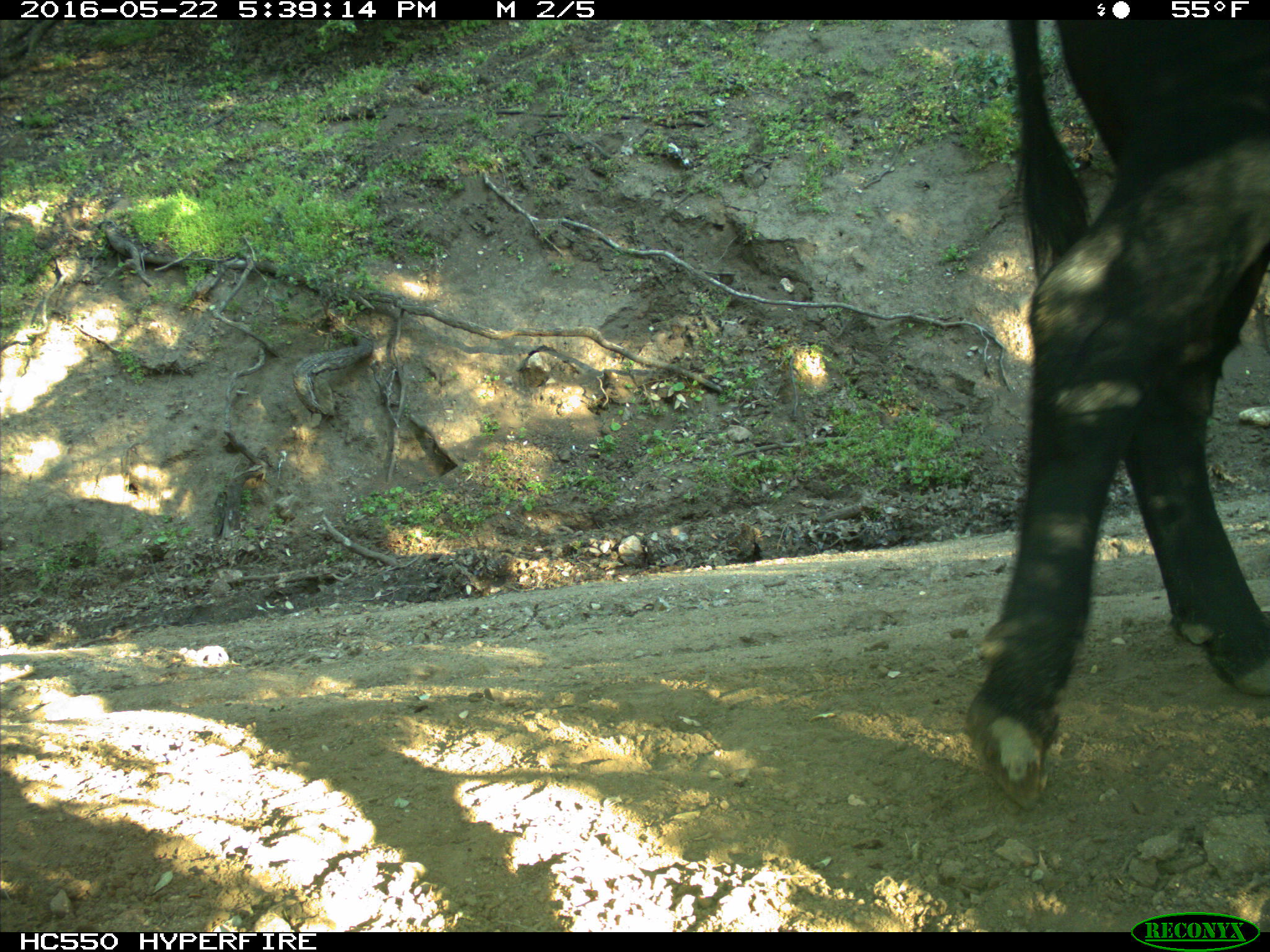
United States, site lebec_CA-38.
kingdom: Animalia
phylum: Chordata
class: Mammalia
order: Artiodactyla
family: Bovidae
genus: Bos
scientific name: Bos taurus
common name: domestic cow